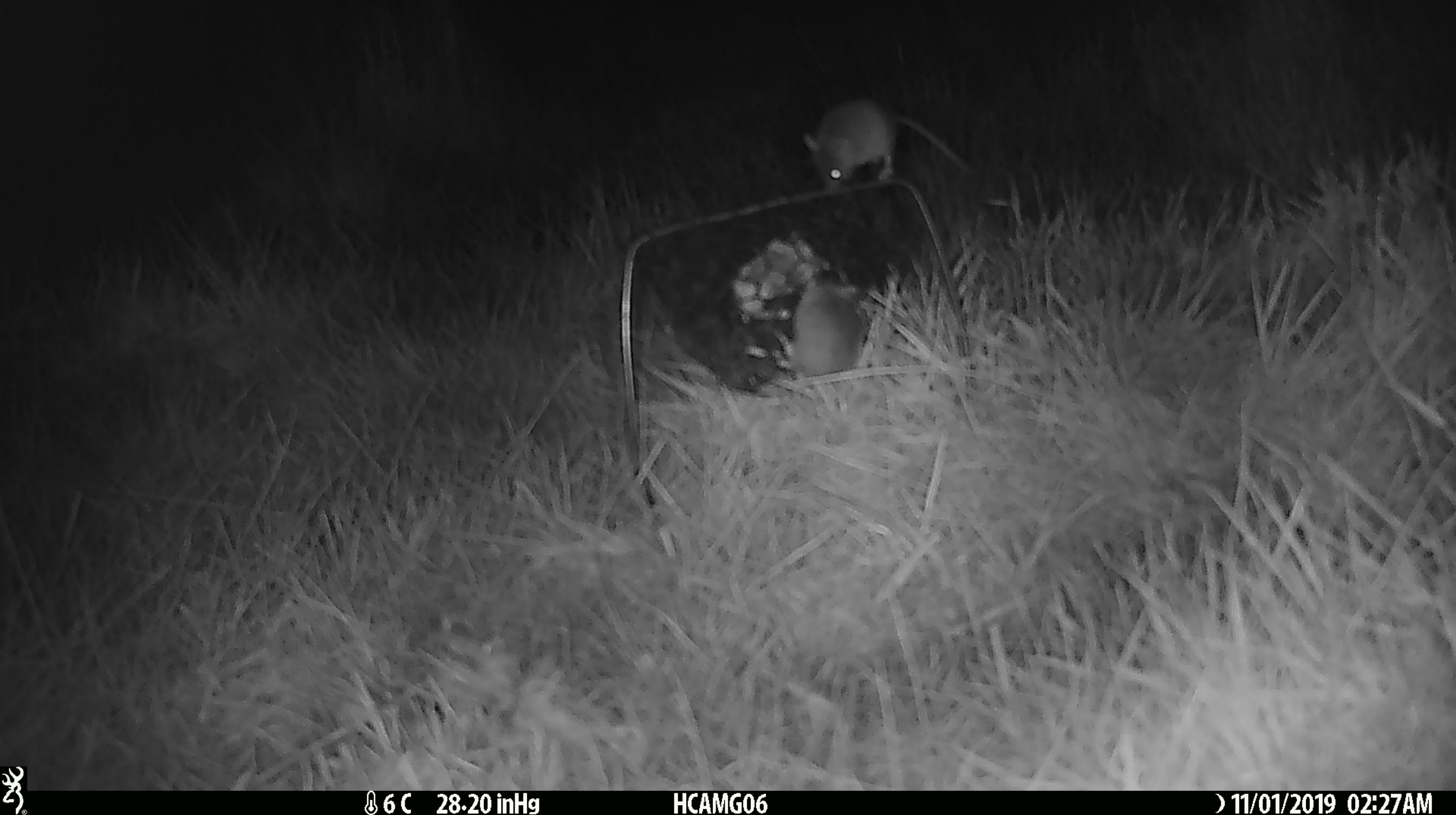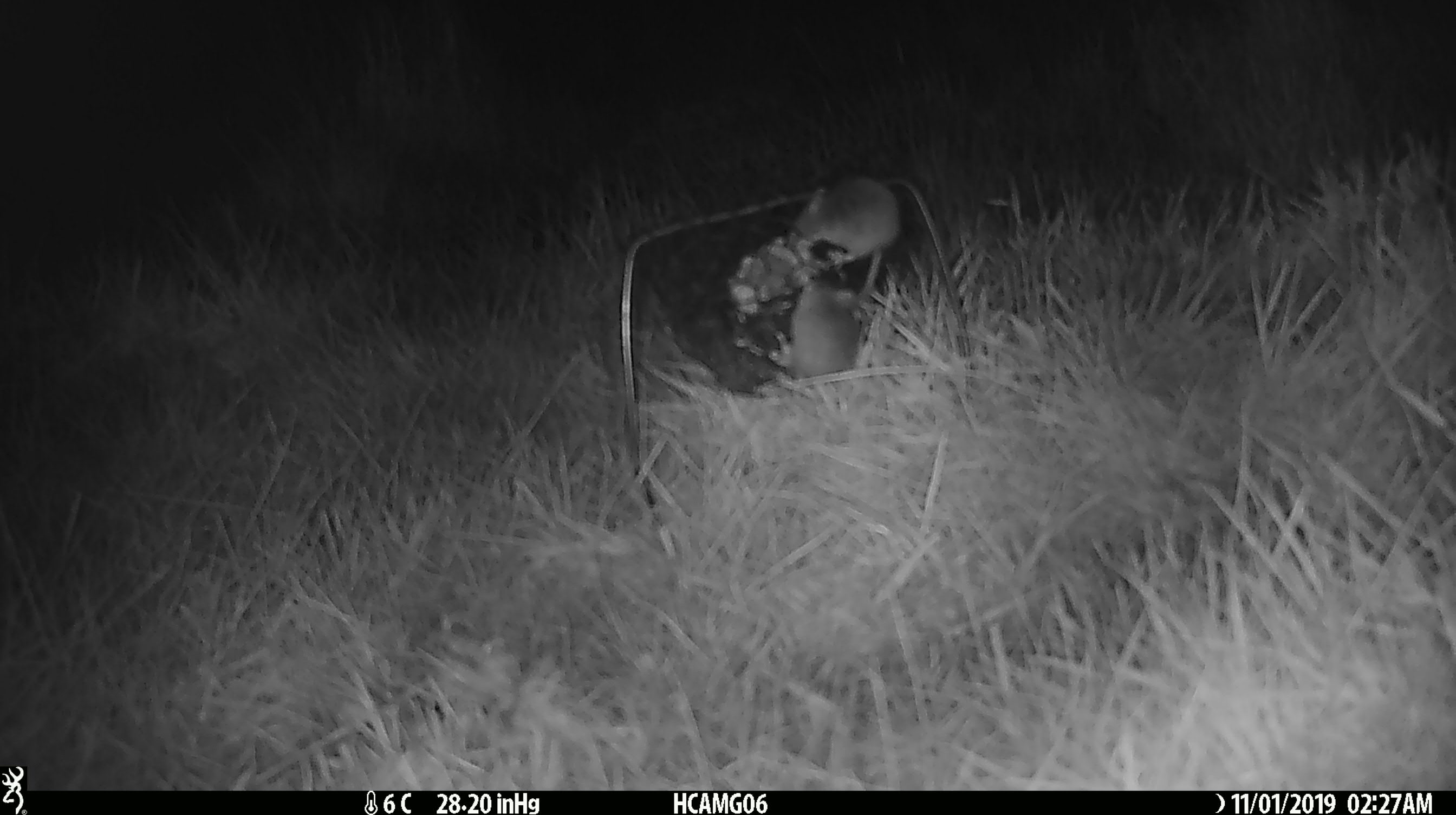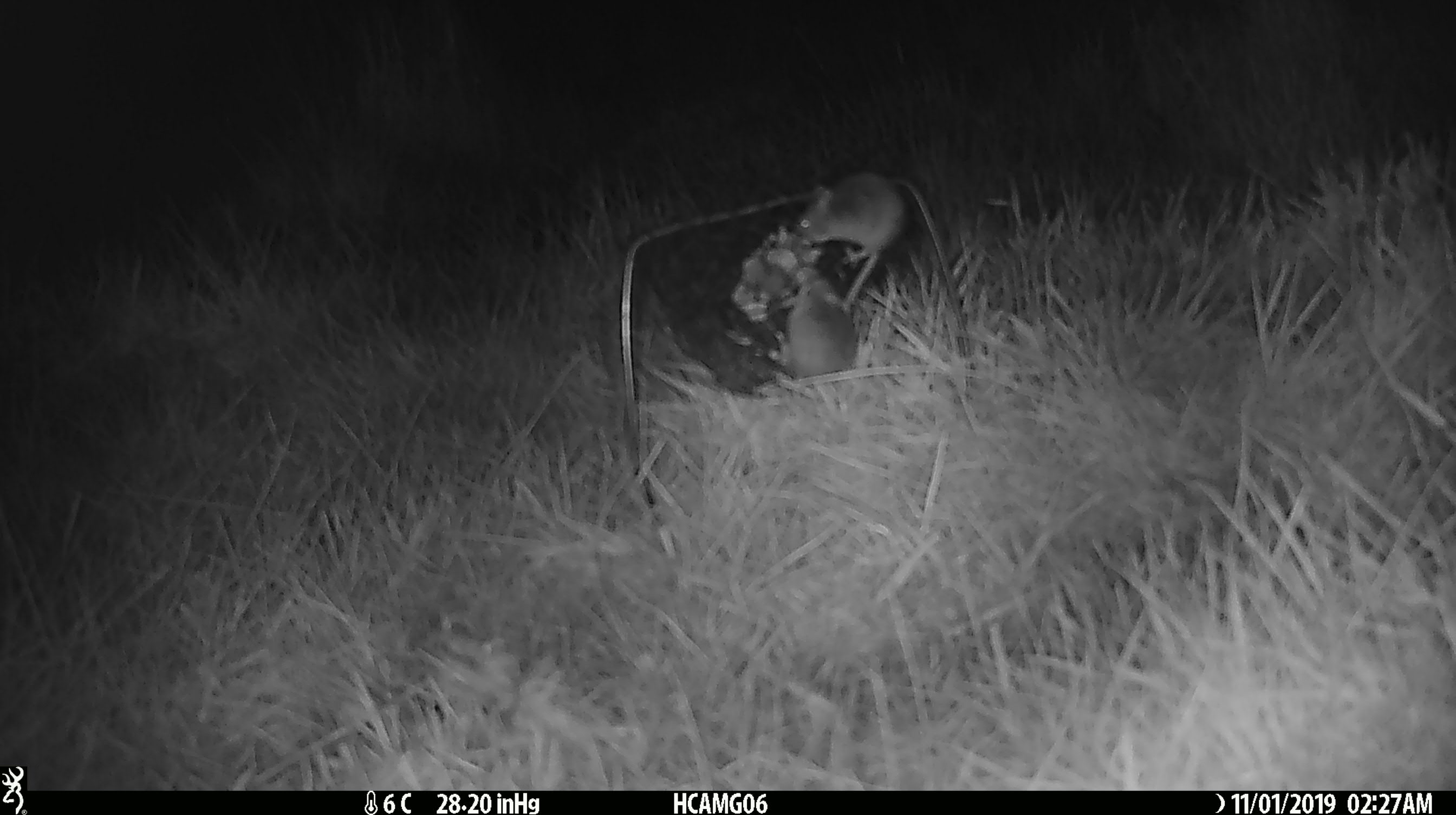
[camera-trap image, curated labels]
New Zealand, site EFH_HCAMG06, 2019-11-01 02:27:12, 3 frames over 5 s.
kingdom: Animalia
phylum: Chordata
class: Mammalia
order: Rodentia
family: Muridae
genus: Mus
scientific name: Mus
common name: mouse